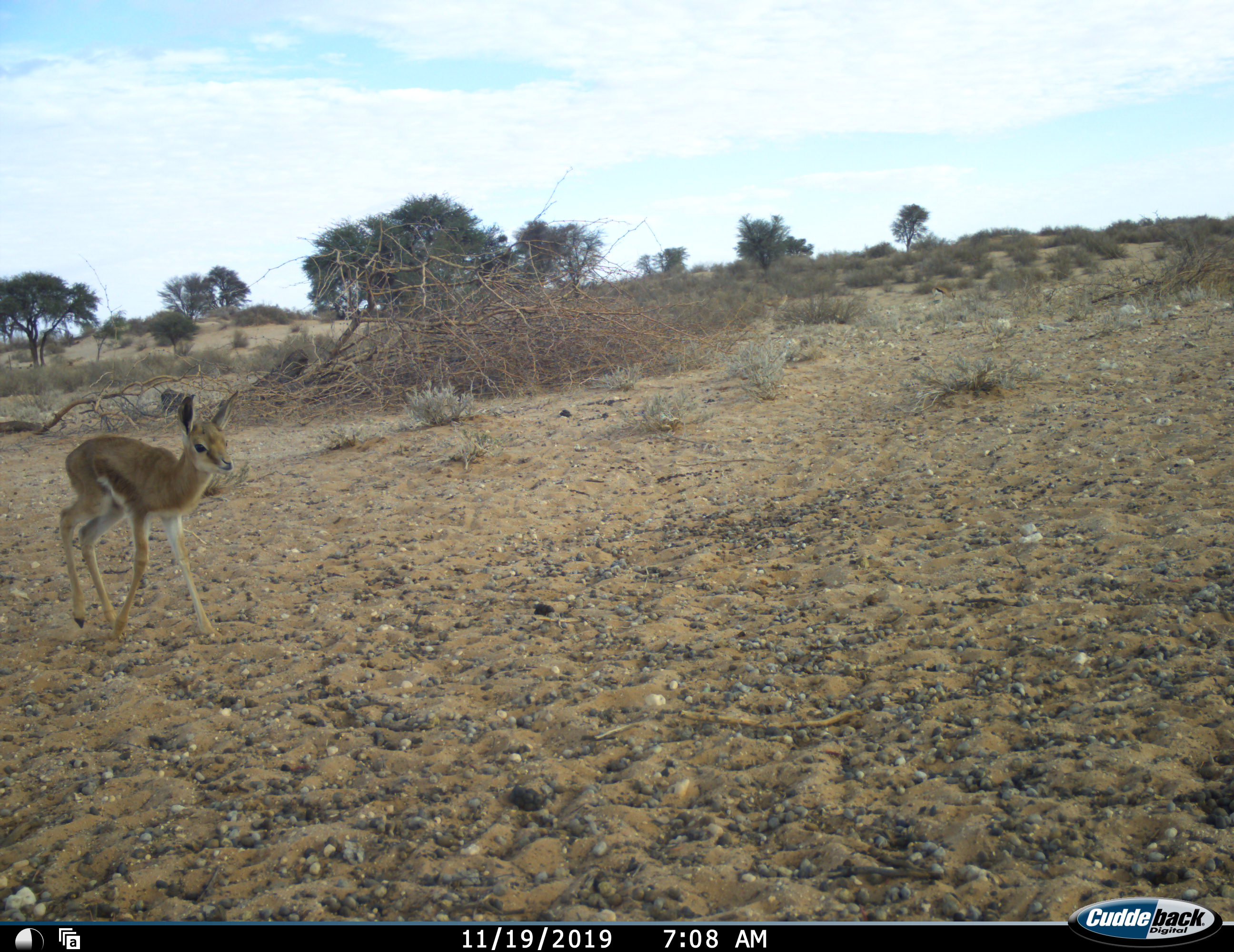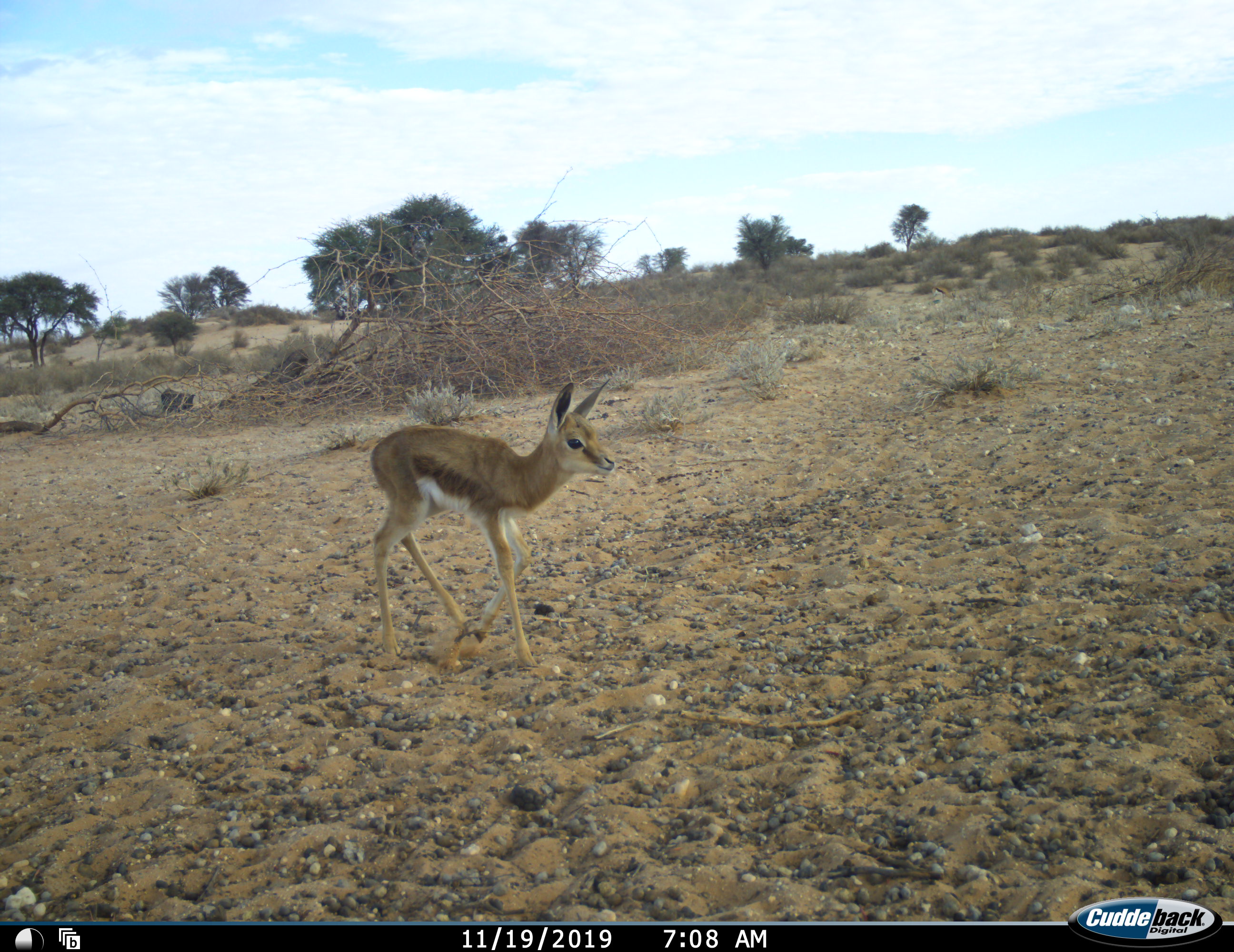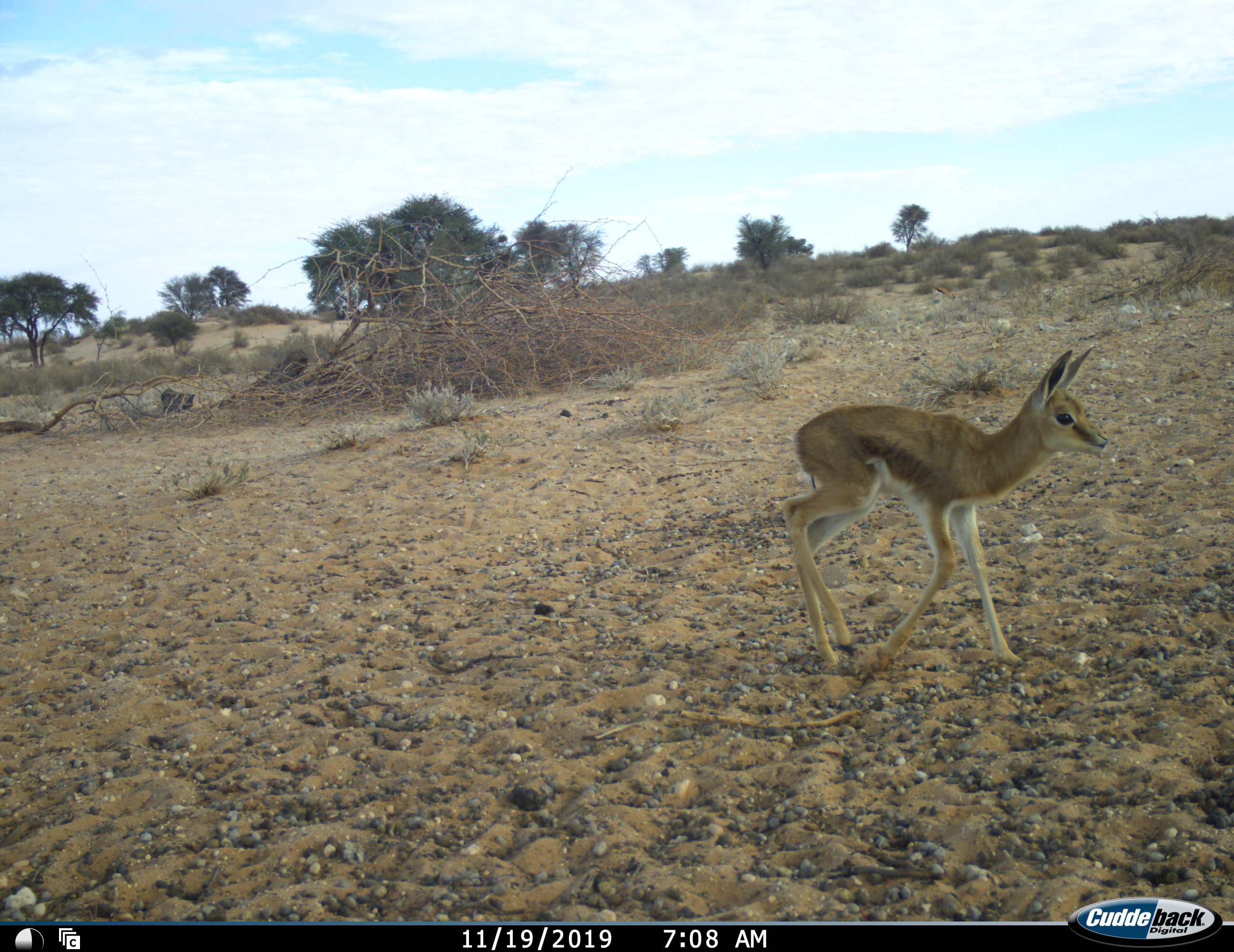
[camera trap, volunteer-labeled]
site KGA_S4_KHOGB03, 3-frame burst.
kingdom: Animalia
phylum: Chordata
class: Mammalia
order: Artiodactyla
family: Bovidae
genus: Antidorcas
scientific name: Antidorcas marsupialis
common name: springbok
Springbok (Antidorcas marsupialis), count 1. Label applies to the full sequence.